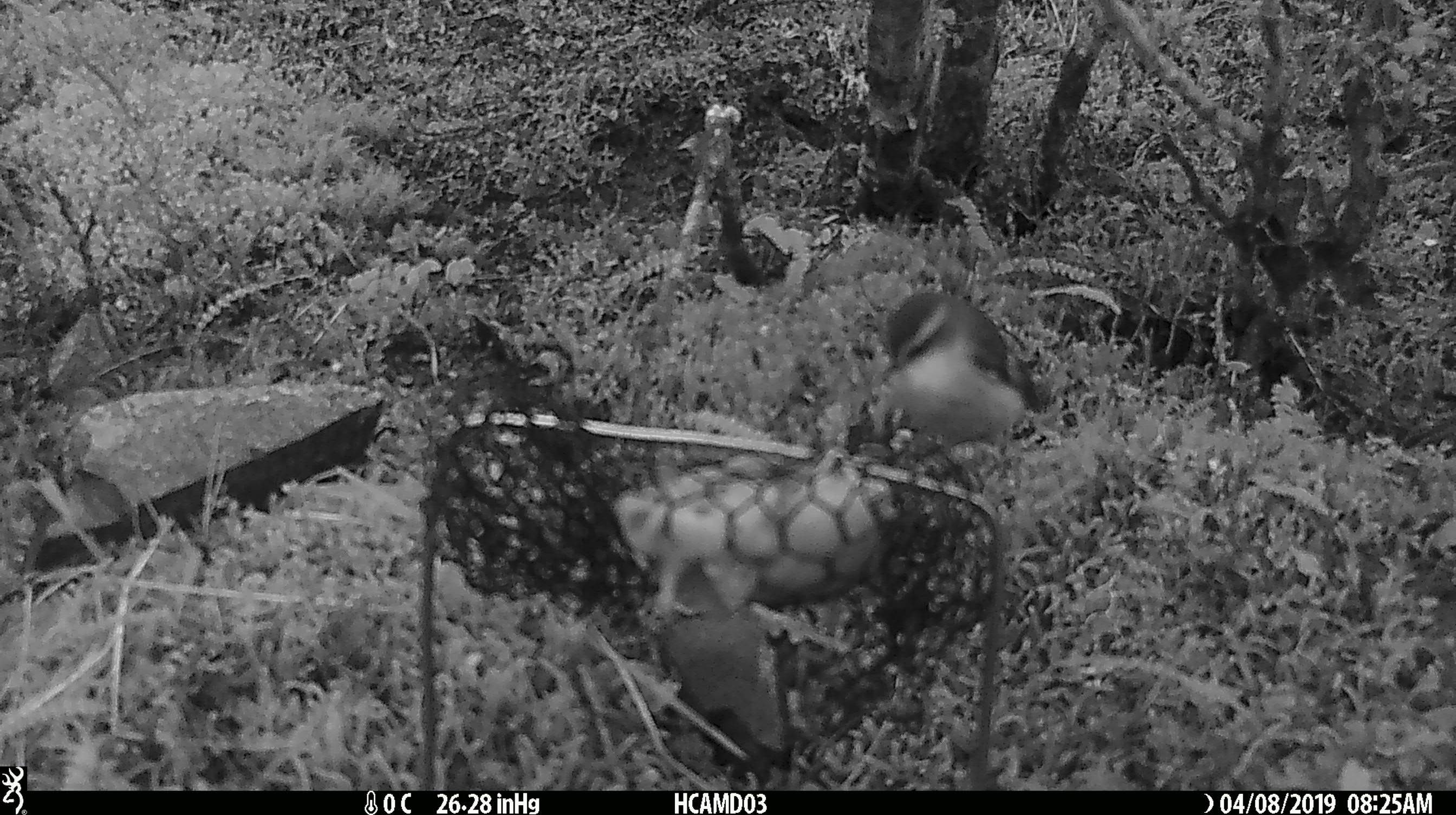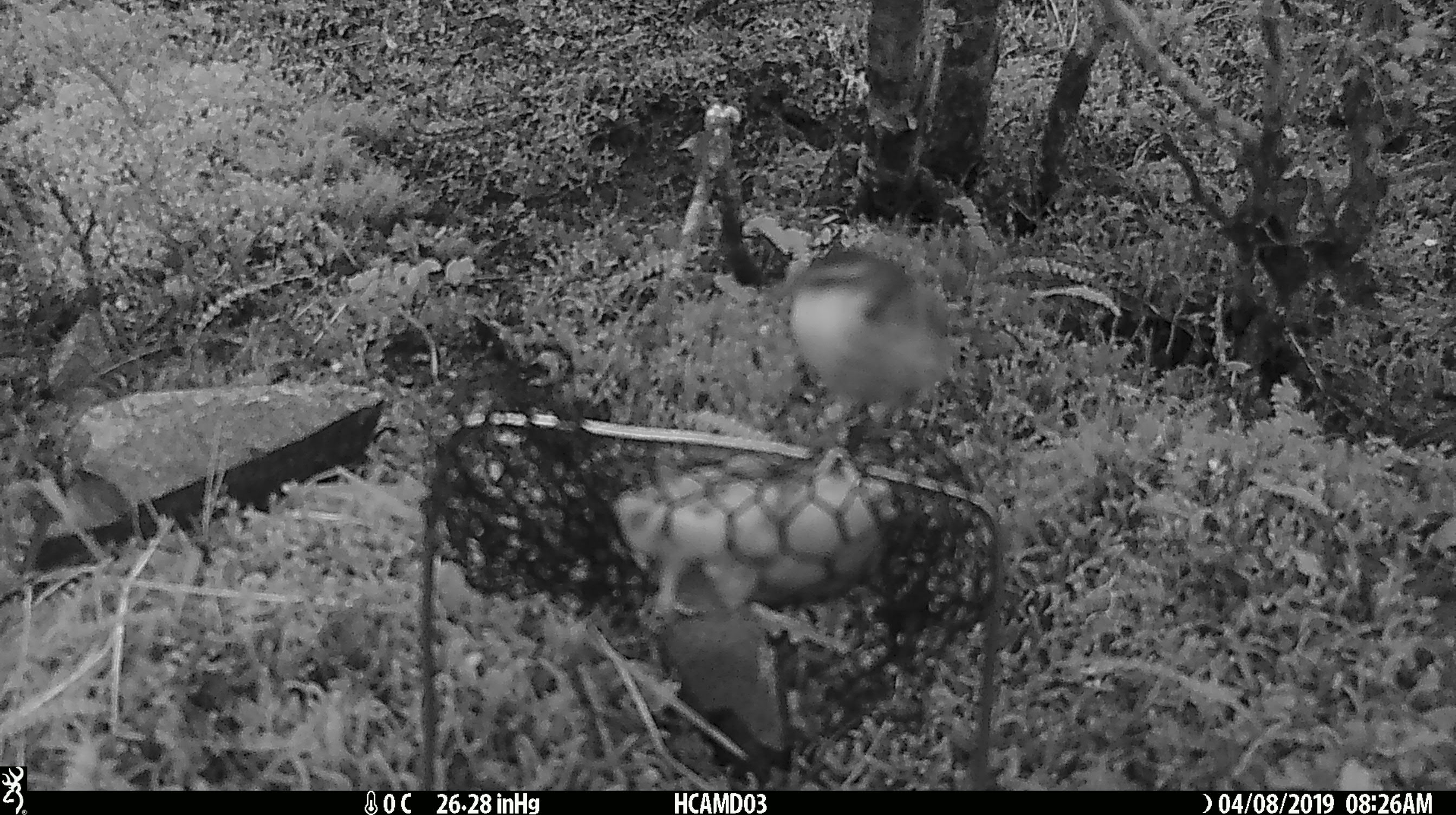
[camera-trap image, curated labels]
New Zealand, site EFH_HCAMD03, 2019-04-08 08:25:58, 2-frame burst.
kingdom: Animalia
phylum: Chordata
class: Aves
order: Passeriformes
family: Acanthisittidae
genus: Acanthisitta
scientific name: Acanthisitta chloris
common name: rifleman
Rifleman (Acanthisitta chloris).